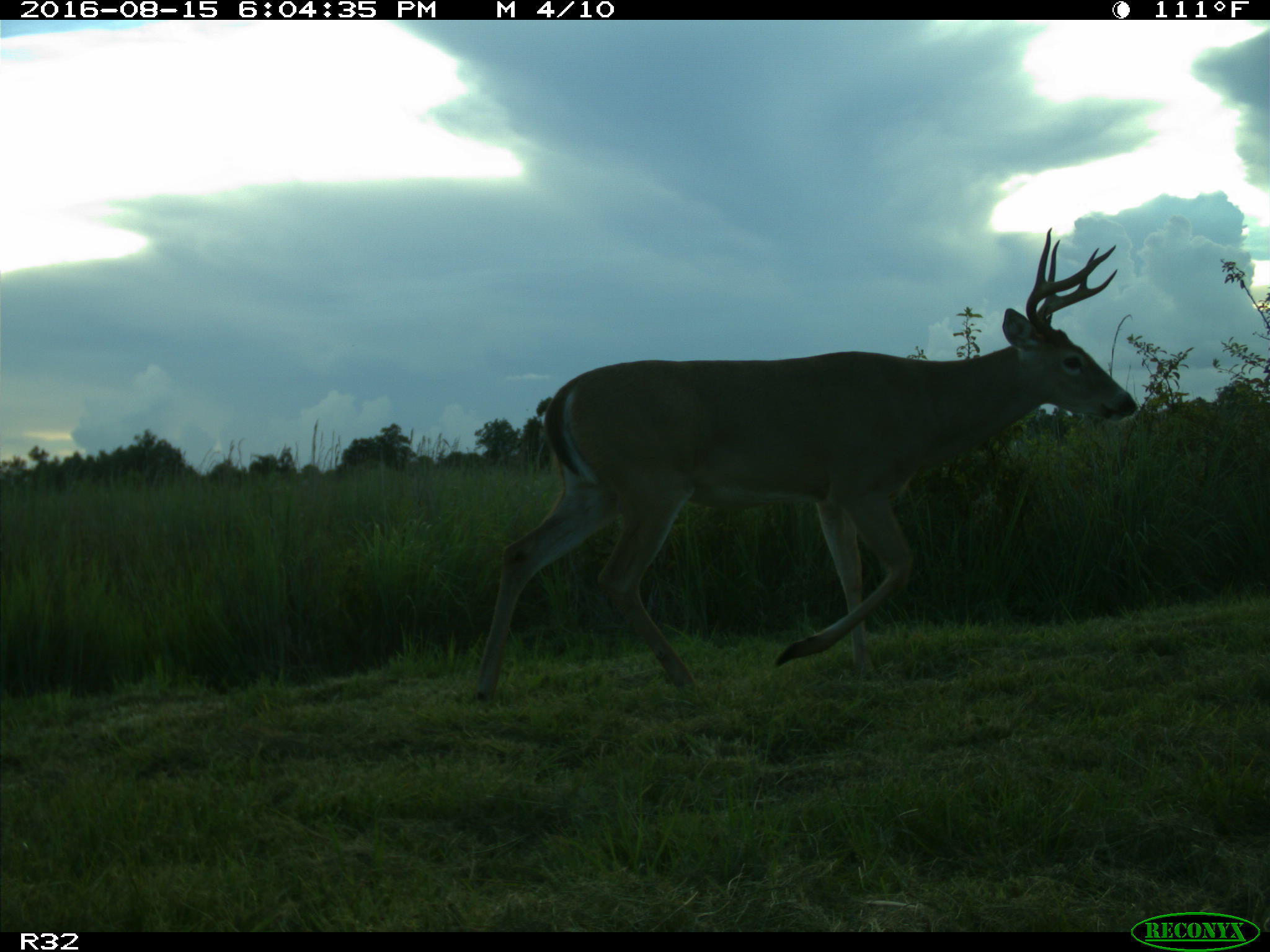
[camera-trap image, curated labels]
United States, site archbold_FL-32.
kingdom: Animalia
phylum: Chordata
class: Mammalia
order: Artiodactyla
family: Cervidae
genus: Odocoileus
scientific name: Odocoileus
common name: deer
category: unidentified deer